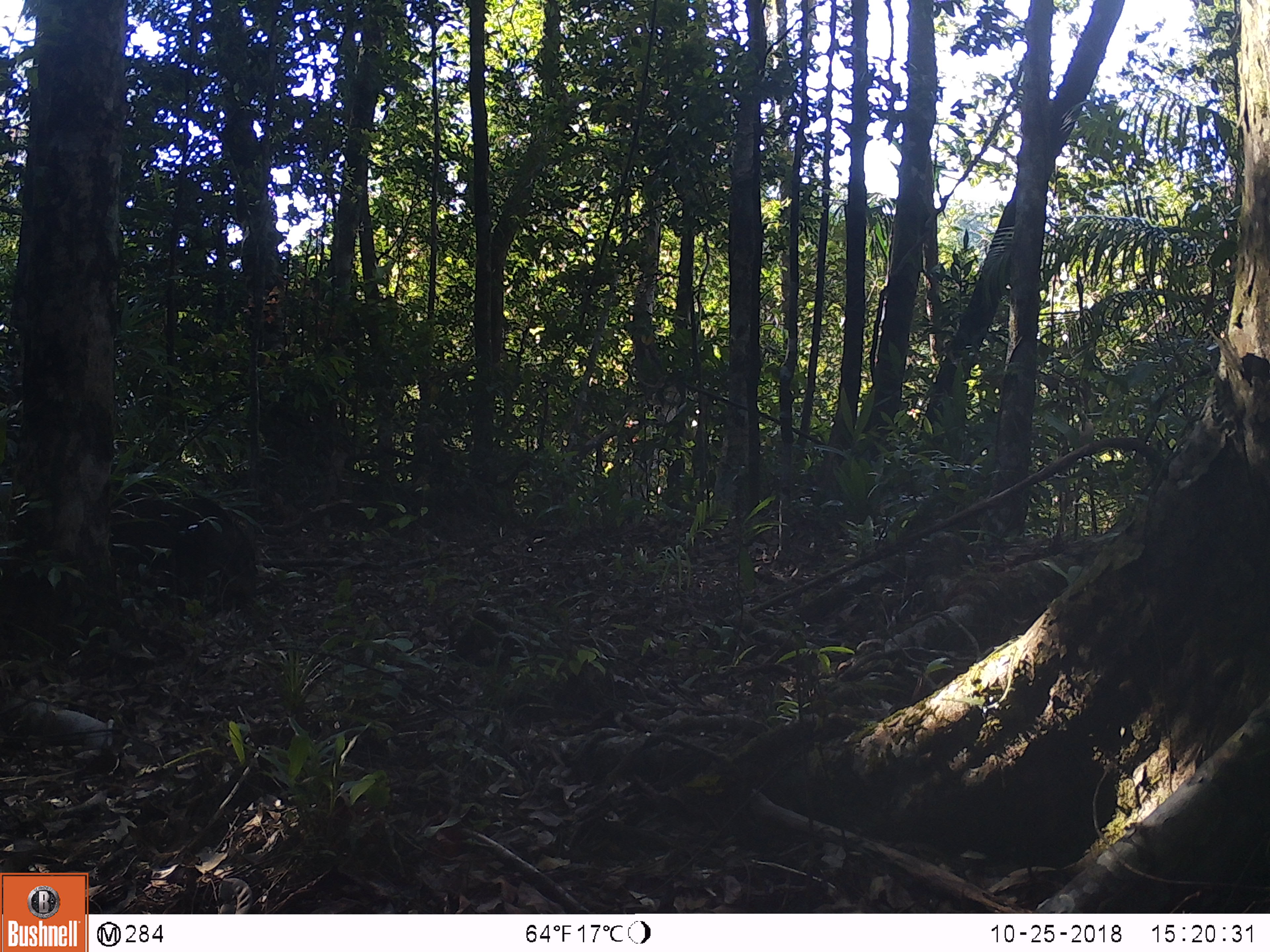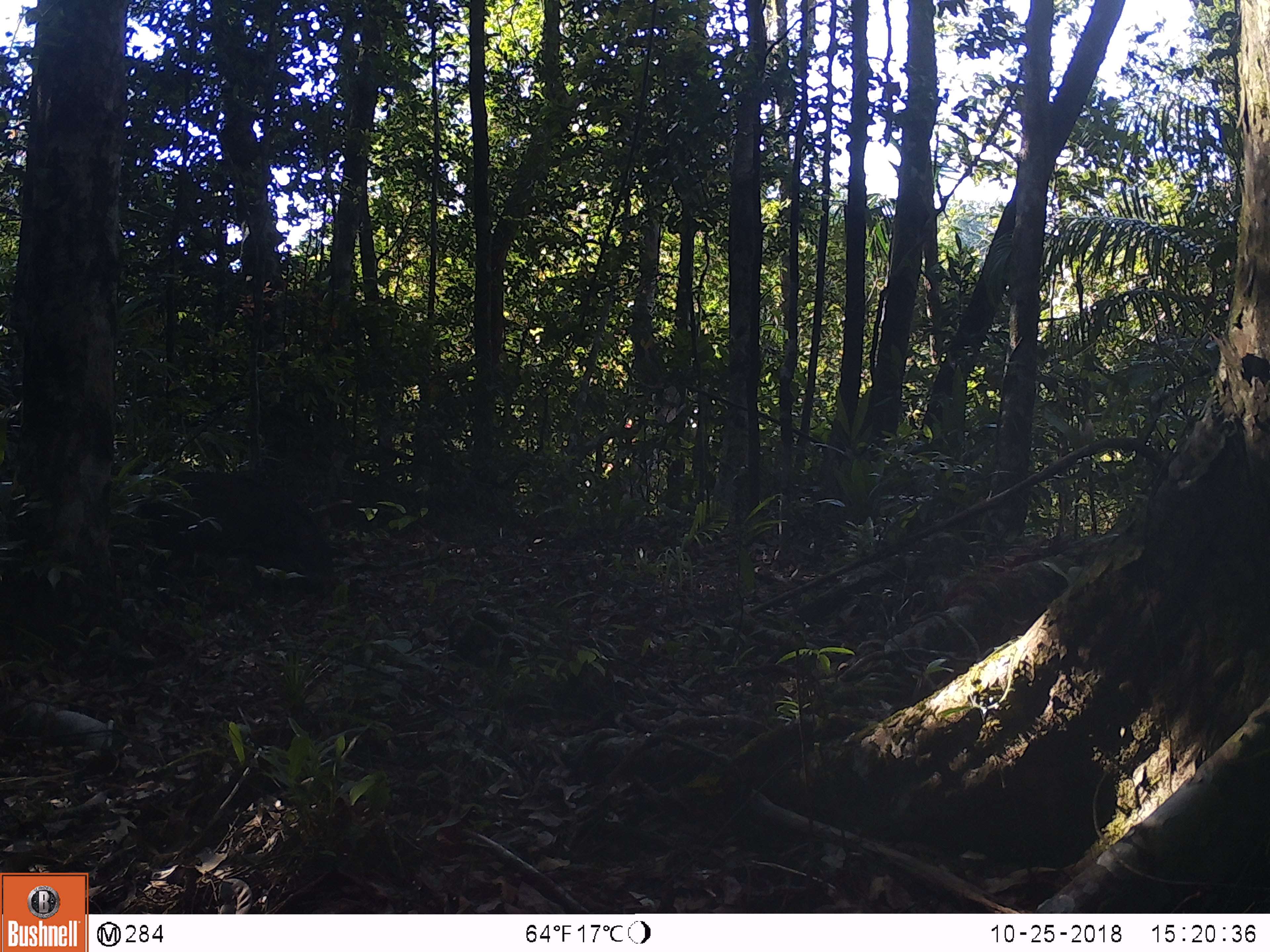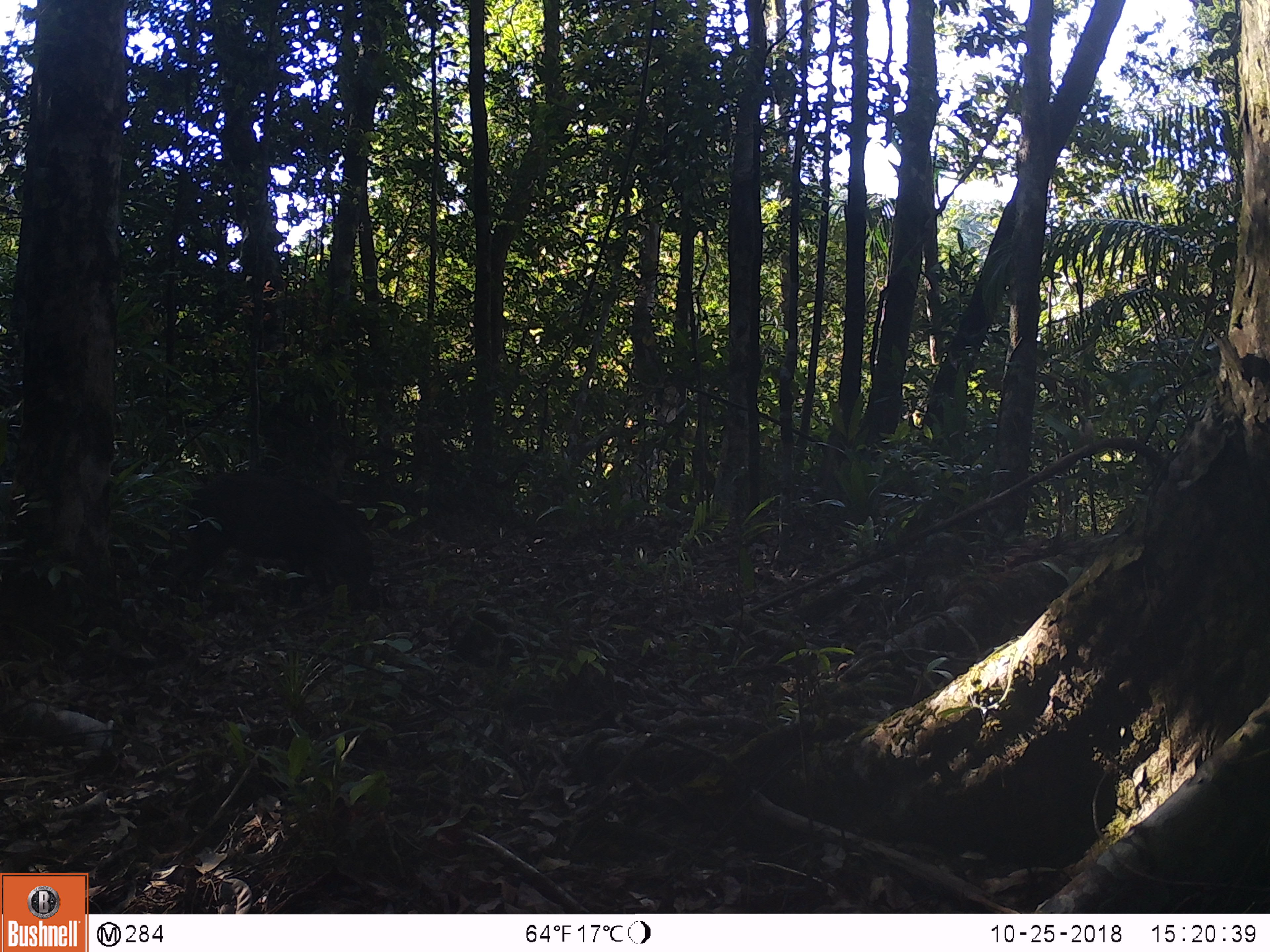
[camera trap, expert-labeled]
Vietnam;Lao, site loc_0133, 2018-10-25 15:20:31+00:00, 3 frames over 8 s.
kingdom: Animalia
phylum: Chordata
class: Mammalia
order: Artiodactyla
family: Suidae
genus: Sus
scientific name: Sus scrofa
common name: eurasian wild pig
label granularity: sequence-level